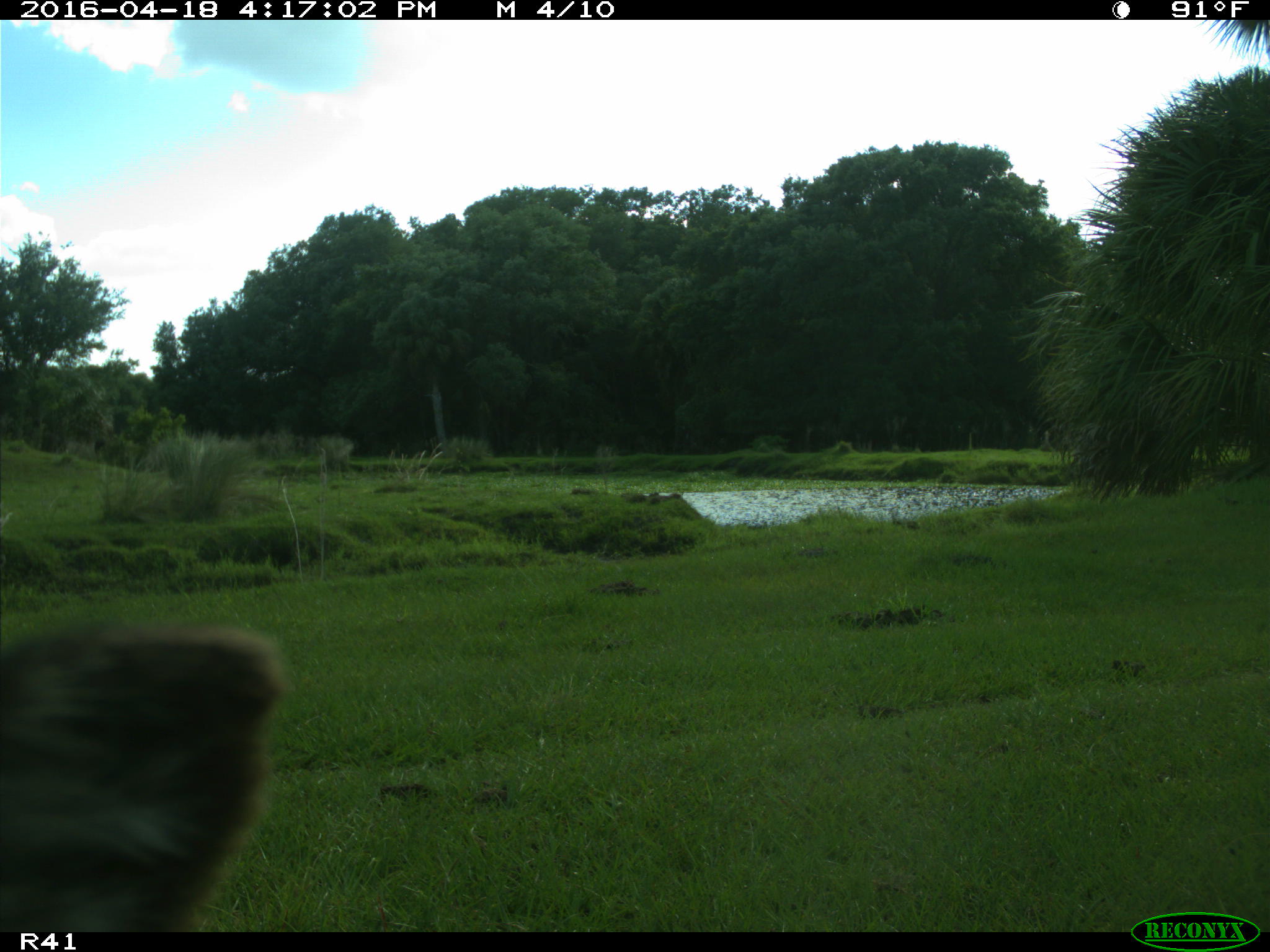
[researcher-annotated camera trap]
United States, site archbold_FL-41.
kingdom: Animalia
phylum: Chordata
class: Mammalia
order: Artiodactyla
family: Bovidae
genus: Bos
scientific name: Bos taurus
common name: domestic cow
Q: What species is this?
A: Bos taurus (domestic cow).